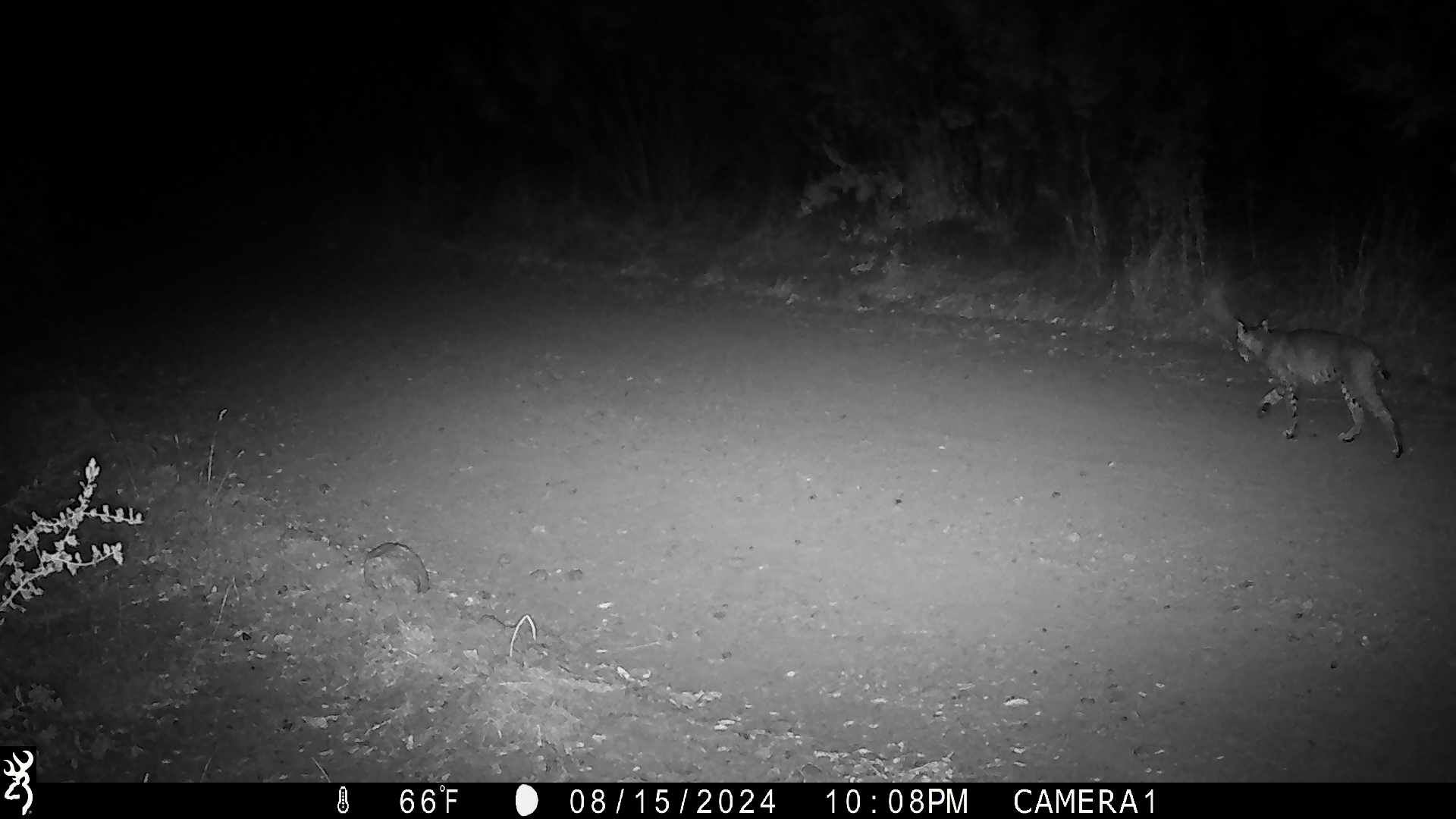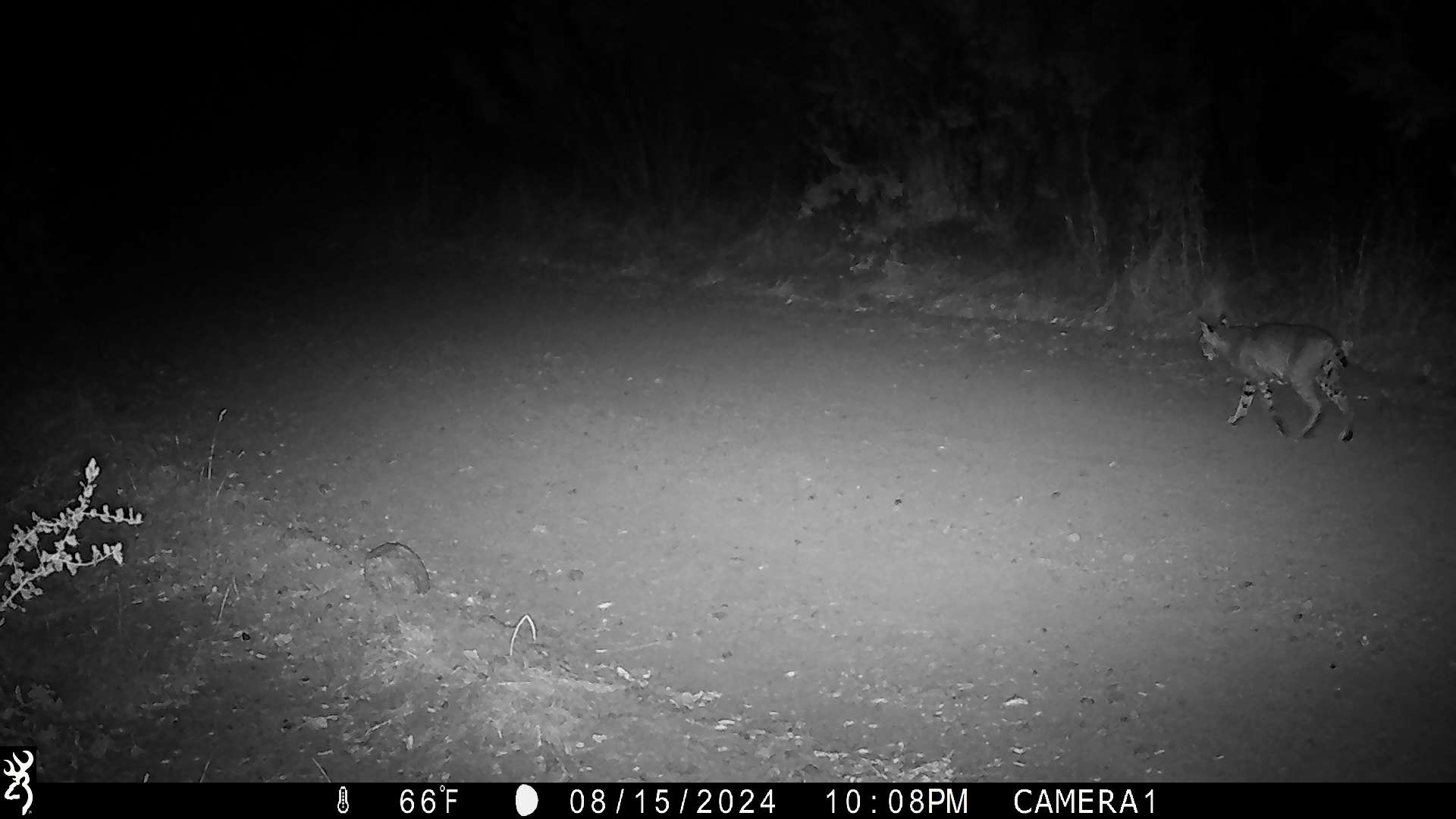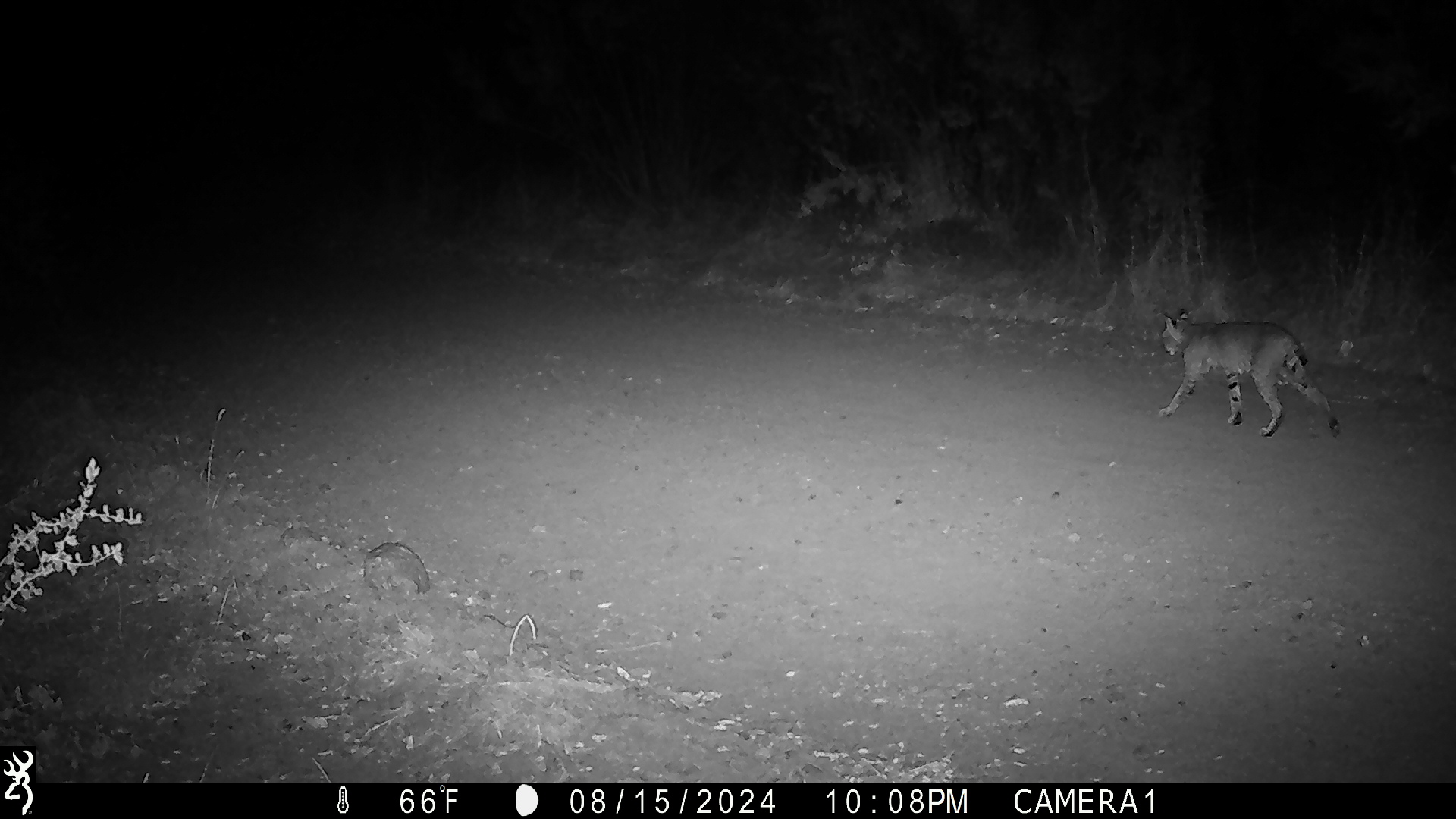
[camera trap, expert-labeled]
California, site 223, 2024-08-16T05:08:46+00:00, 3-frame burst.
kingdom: Animalia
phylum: Chordata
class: Mammalia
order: Carnivora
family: Felidae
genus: Lynx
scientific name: Lynx rufus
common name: bobcat